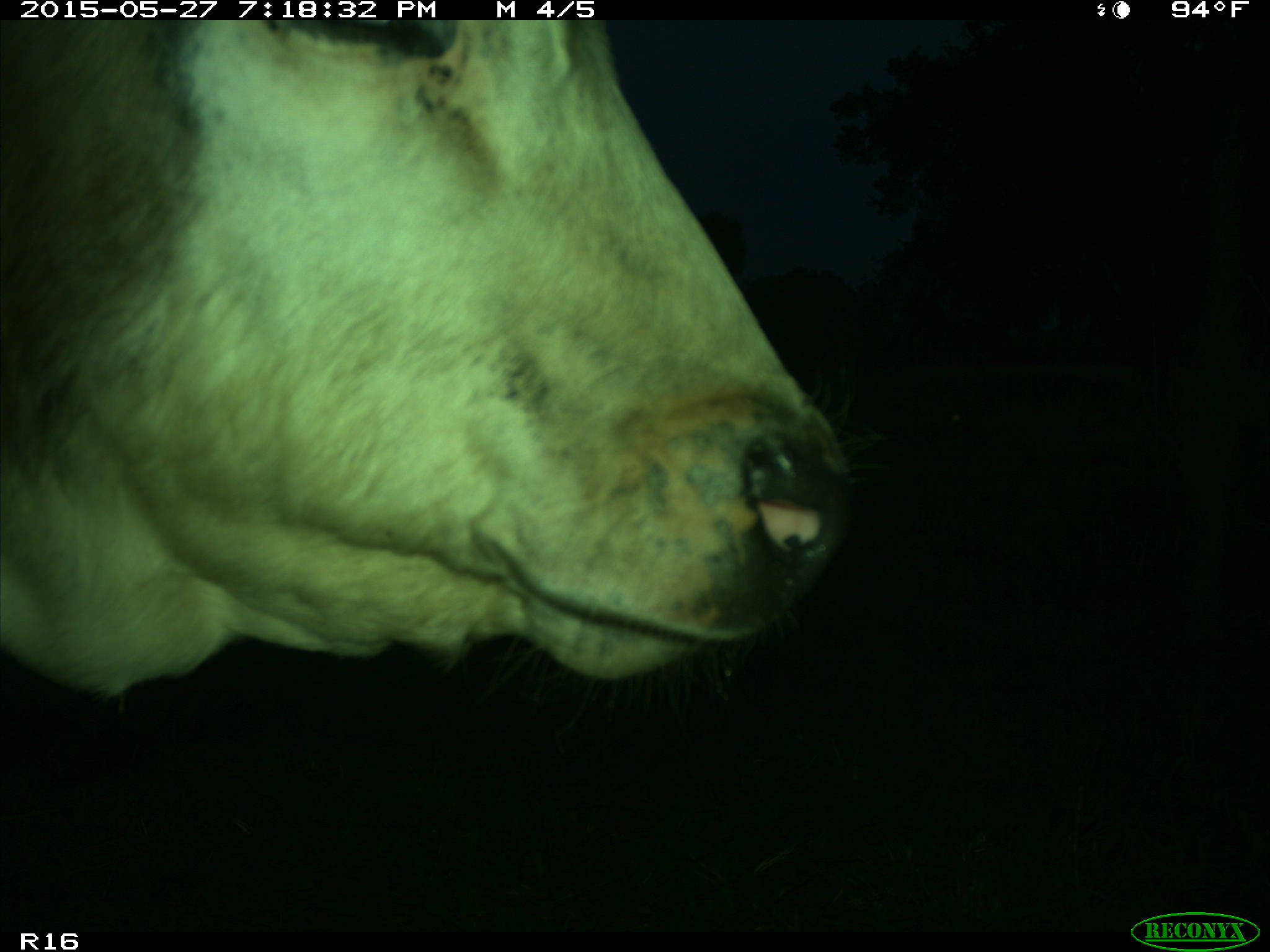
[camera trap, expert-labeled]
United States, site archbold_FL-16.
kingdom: Animalia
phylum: Chordata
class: Mammalia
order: Artiodactyla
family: Bovidae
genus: Bos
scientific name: Bos taurus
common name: domestic cow